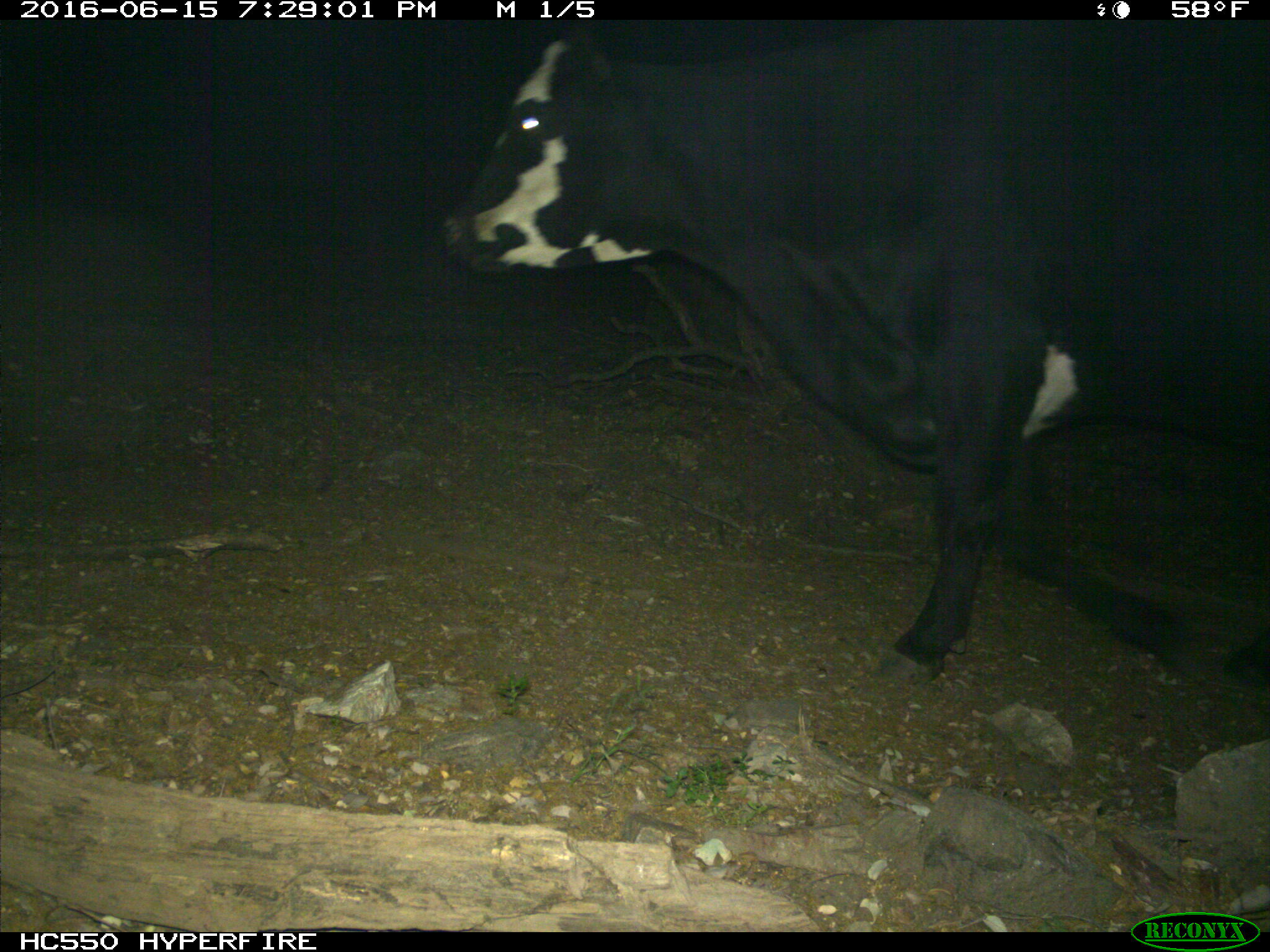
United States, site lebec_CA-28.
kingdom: Animalia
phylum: Chordata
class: Mammalia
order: Artiodactyla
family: Bovidae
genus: Bos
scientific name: Bos taurus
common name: domestic cow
Bos taurus (domestic cow).